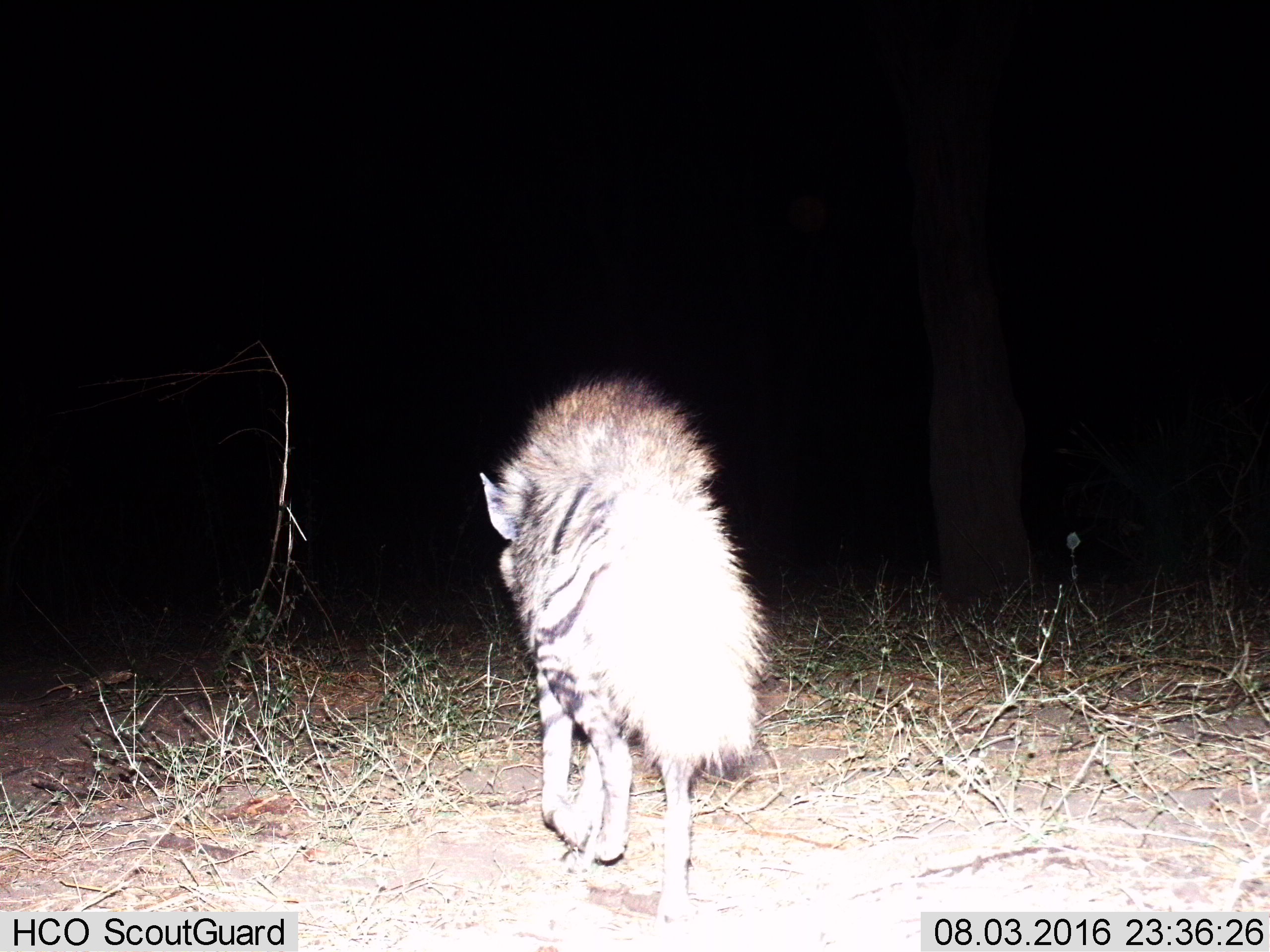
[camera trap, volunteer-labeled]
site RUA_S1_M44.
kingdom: Animalia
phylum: Chordata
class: Mammalia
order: Carnivora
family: Hyaenidae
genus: Hyaena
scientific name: Hyaena hyaena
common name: striped hyena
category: hyenastriped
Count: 1.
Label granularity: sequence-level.